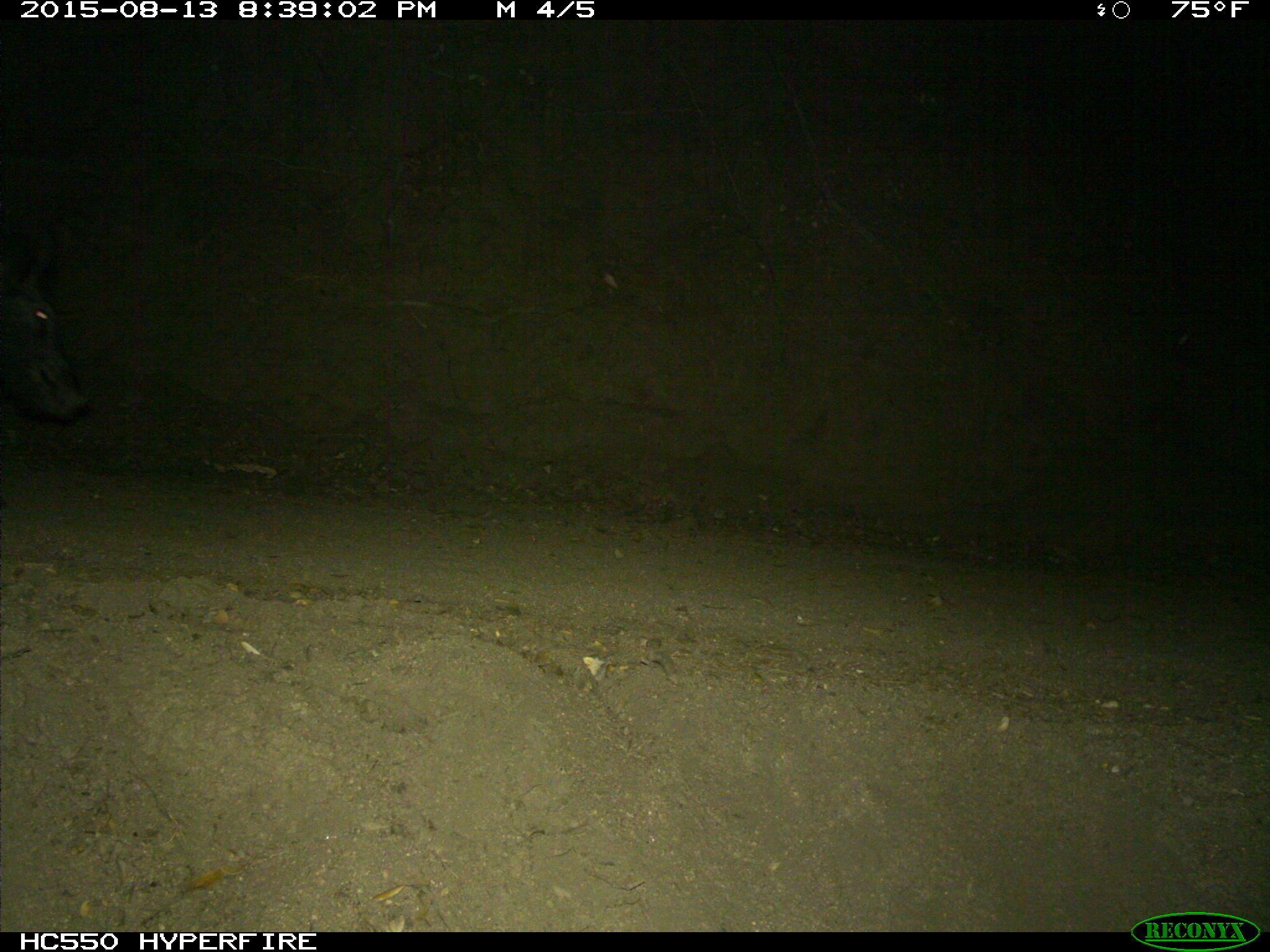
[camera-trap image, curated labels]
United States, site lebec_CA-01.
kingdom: Animalia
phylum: Chordata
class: Mammalia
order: Artiodactyla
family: Suidae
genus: Sus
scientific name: Sus scrofa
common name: wild boar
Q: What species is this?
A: Sus scrofa (wild boar).